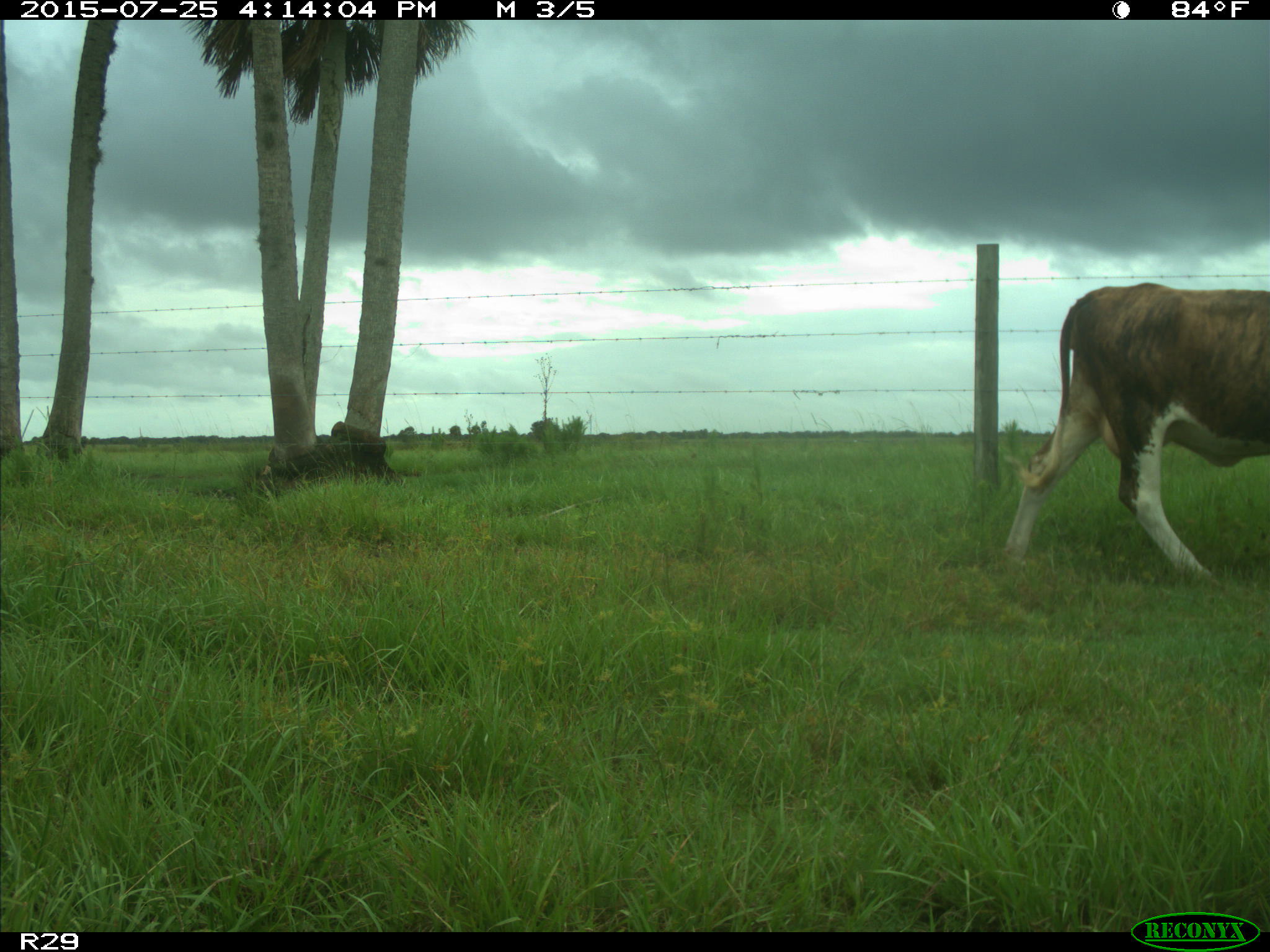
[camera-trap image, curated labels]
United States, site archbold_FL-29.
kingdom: Animalia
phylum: Chordata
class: Mammalia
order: Artiodactyla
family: Bovidae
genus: Bos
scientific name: Bos taurus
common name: domestic cow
Bos taurus (domestic cow).